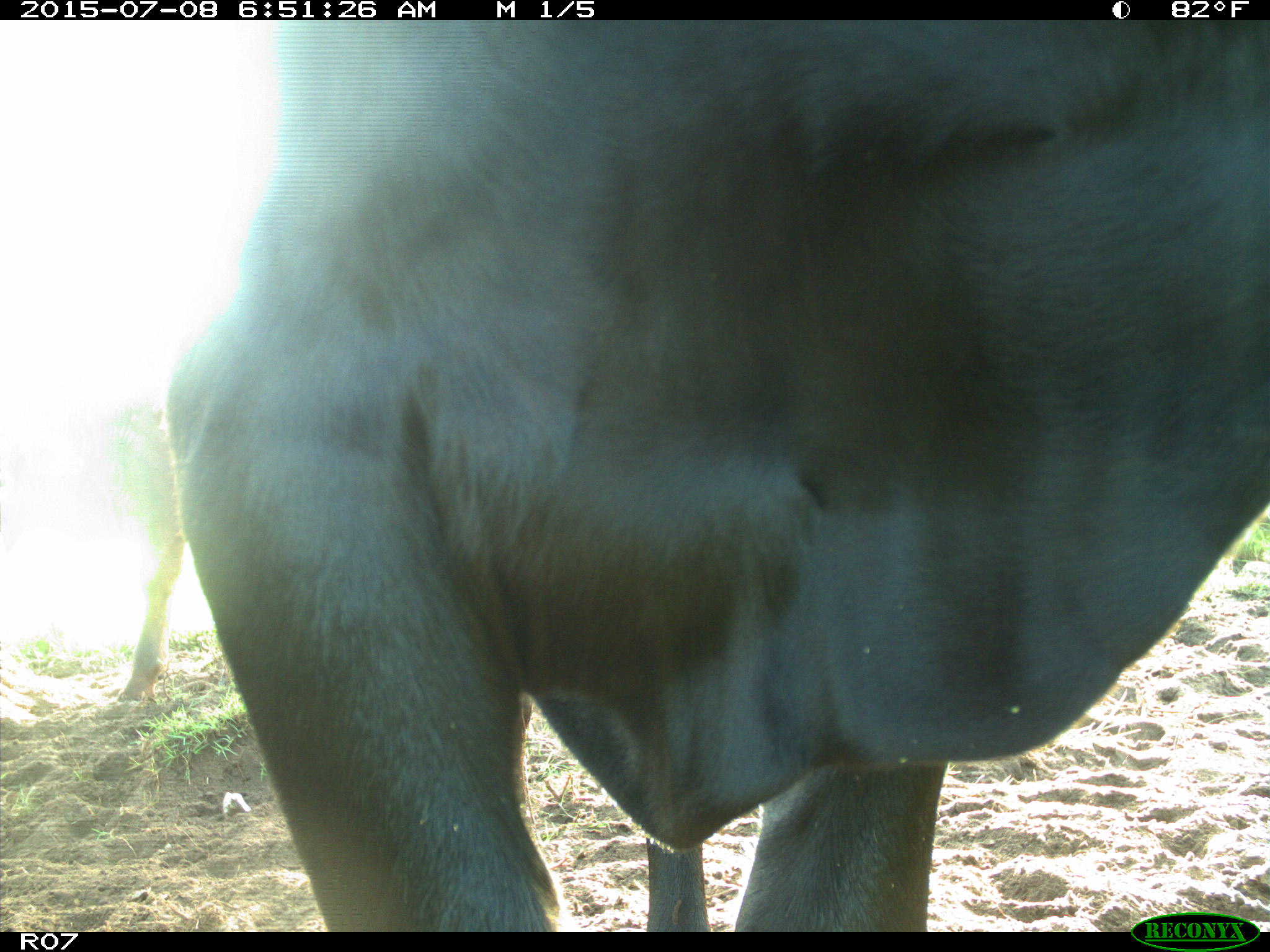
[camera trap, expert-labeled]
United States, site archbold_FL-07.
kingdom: Animalia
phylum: Chordata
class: Mammalia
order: Artiodactyla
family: Bovidae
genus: Bos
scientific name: Bos taurus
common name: domestic cow